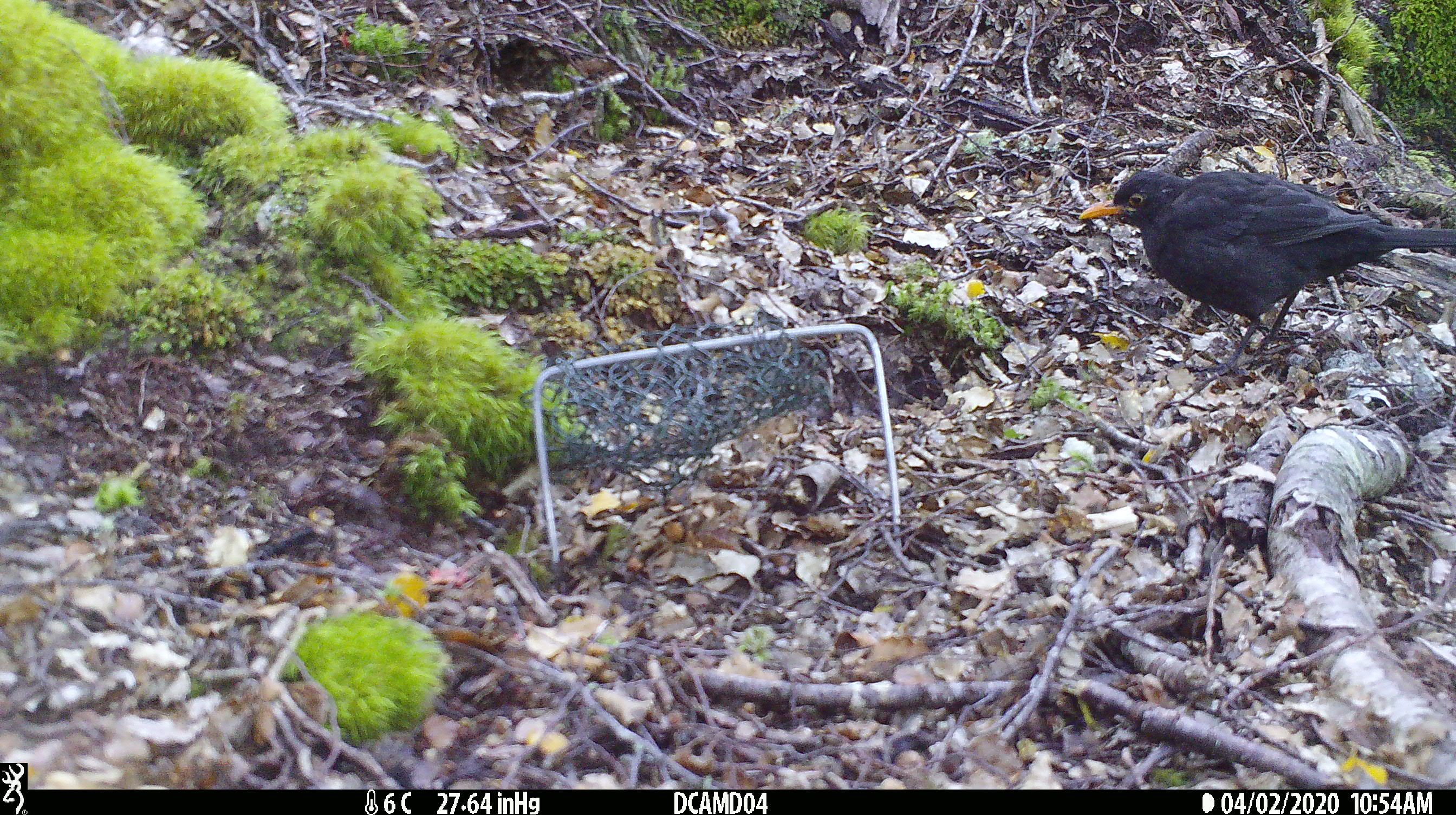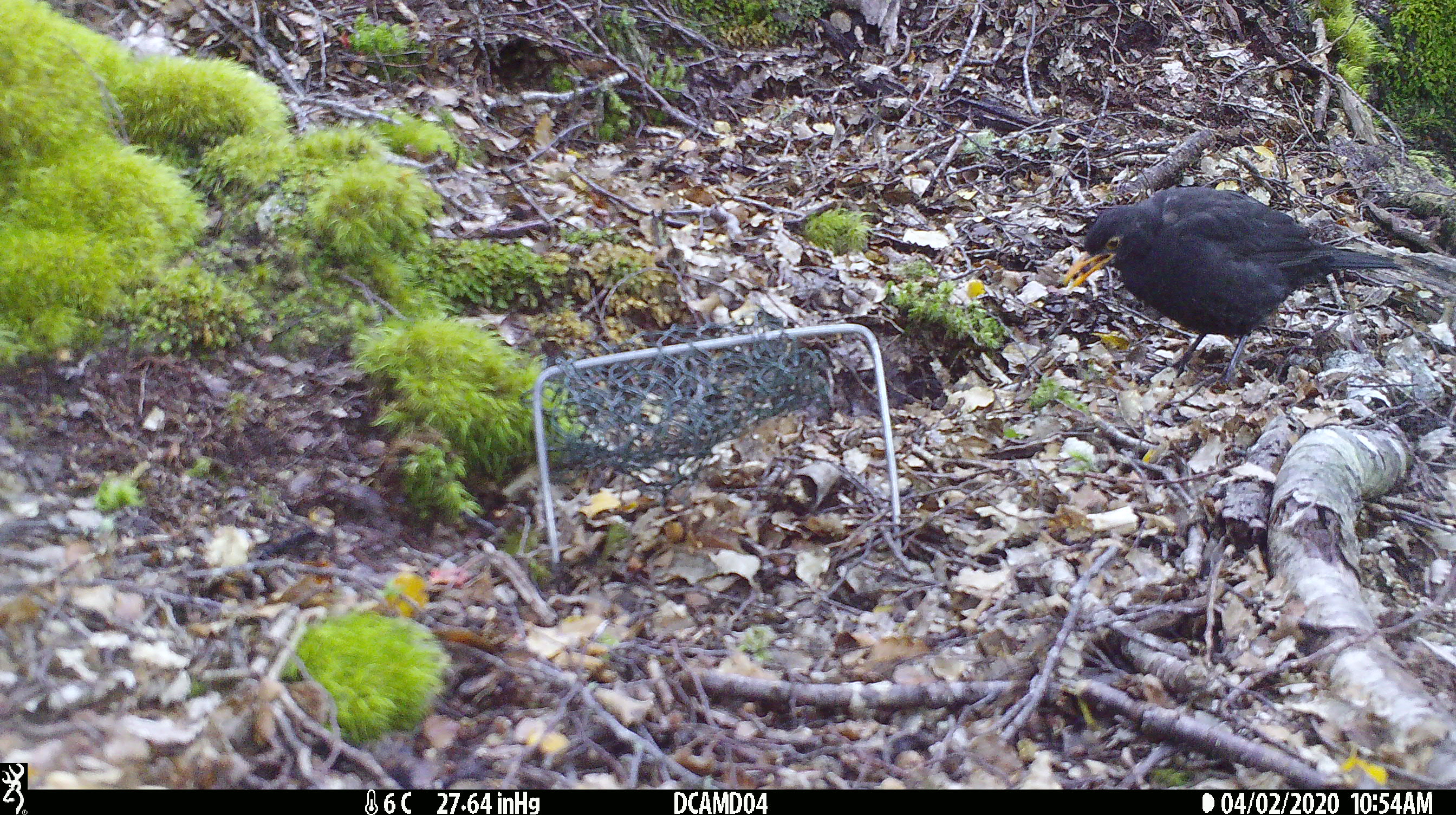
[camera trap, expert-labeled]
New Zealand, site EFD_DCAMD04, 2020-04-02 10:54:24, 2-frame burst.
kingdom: Animalia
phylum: Chordata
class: Aves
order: Passeriformes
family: Turdidae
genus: Turdus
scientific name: Turdus merula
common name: eurasian blackbird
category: blackbird